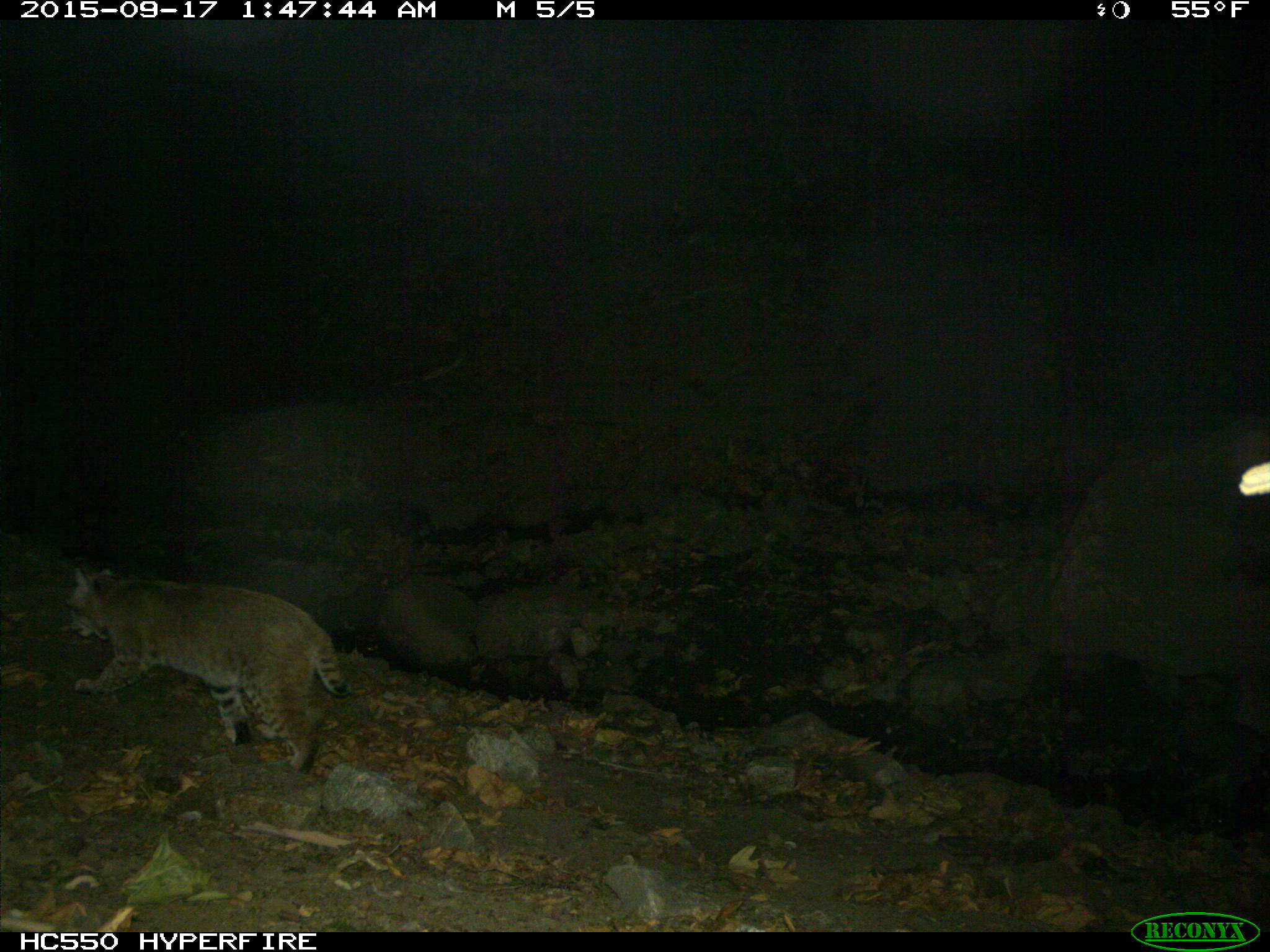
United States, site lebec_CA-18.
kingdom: Animalia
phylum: Chordata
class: Mammalia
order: Carnivora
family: Felidae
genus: Lynx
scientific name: Lynx rufus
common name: bobcat